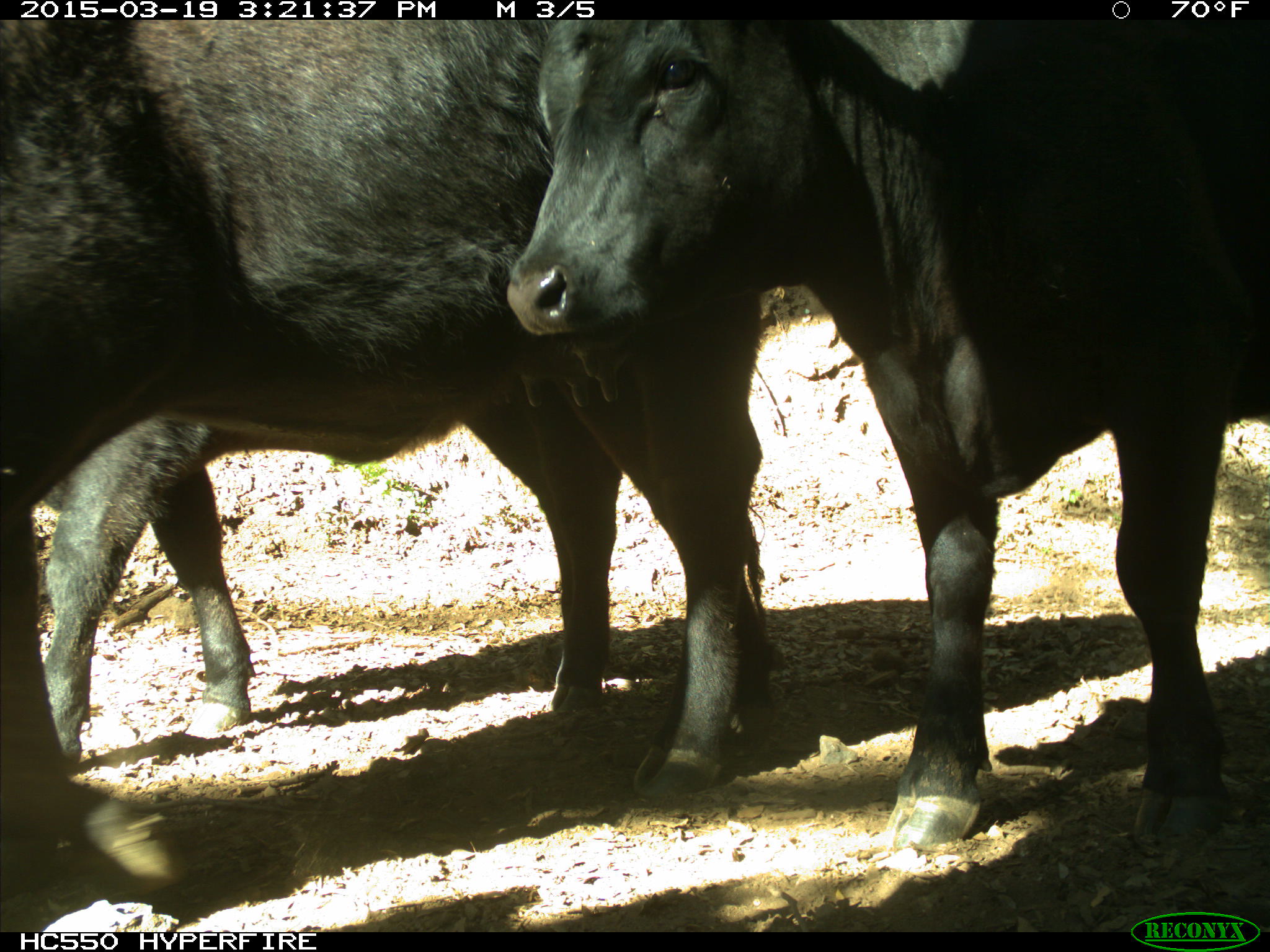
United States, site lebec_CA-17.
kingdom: Animalia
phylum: Chordata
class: Mammalia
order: Artiodactyla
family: Bovidae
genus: Bos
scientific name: Bos taurus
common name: domestic cow